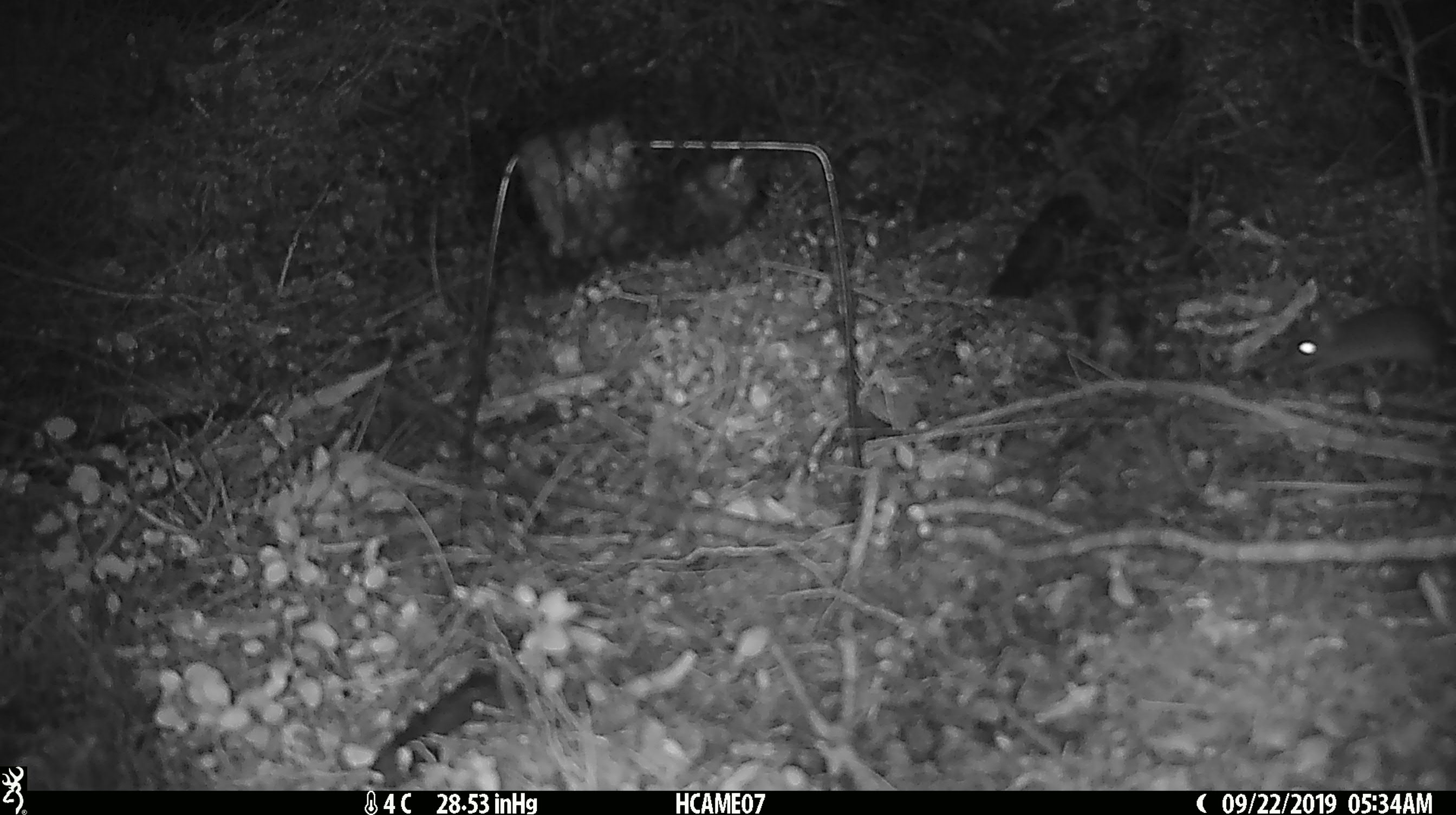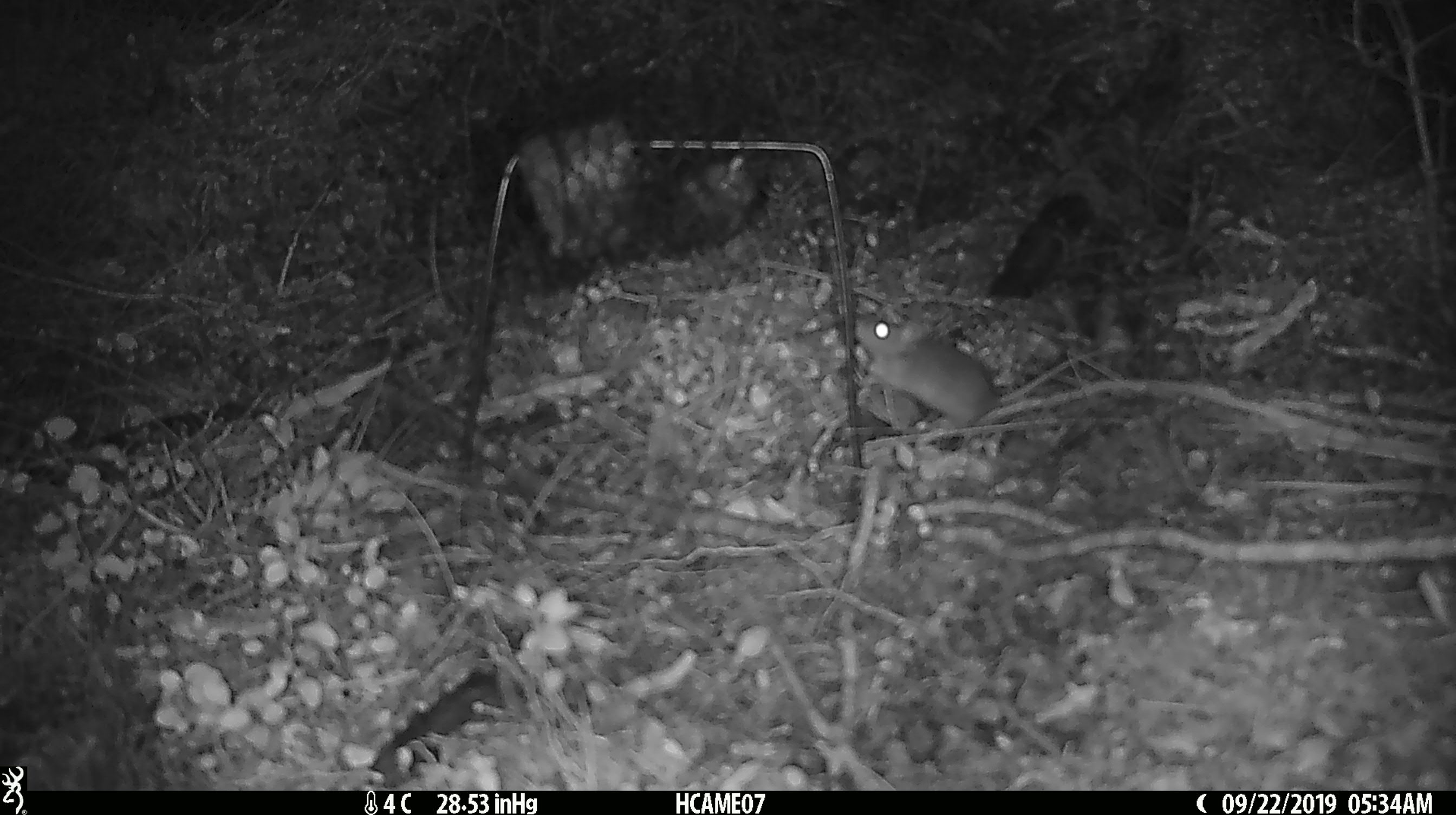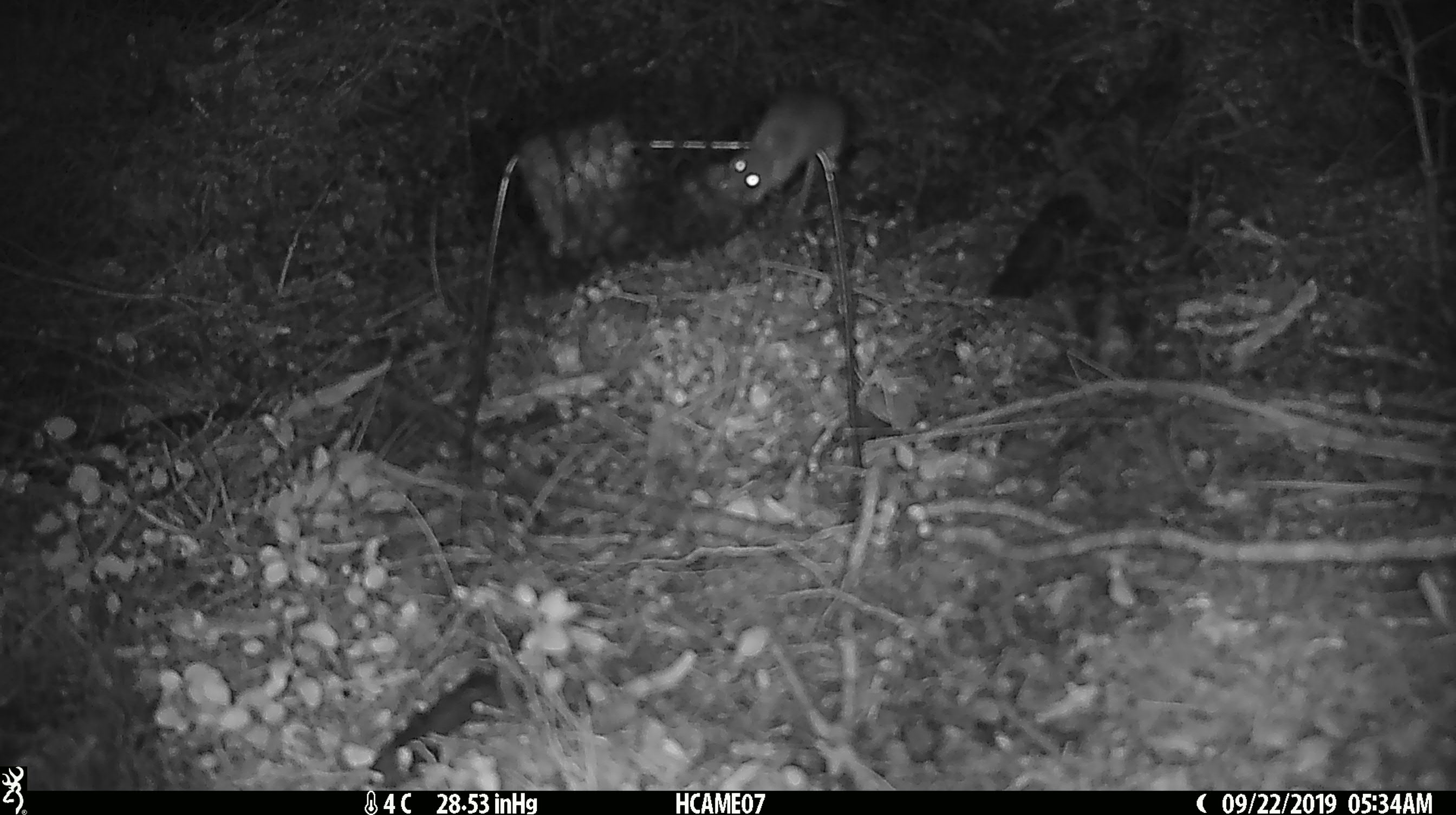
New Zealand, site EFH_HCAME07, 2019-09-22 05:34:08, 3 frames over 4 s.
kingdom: Animalia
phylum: Chordata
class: Mammalia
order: Rodentia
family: Muridae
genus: Mus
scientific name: Mus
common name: mouse